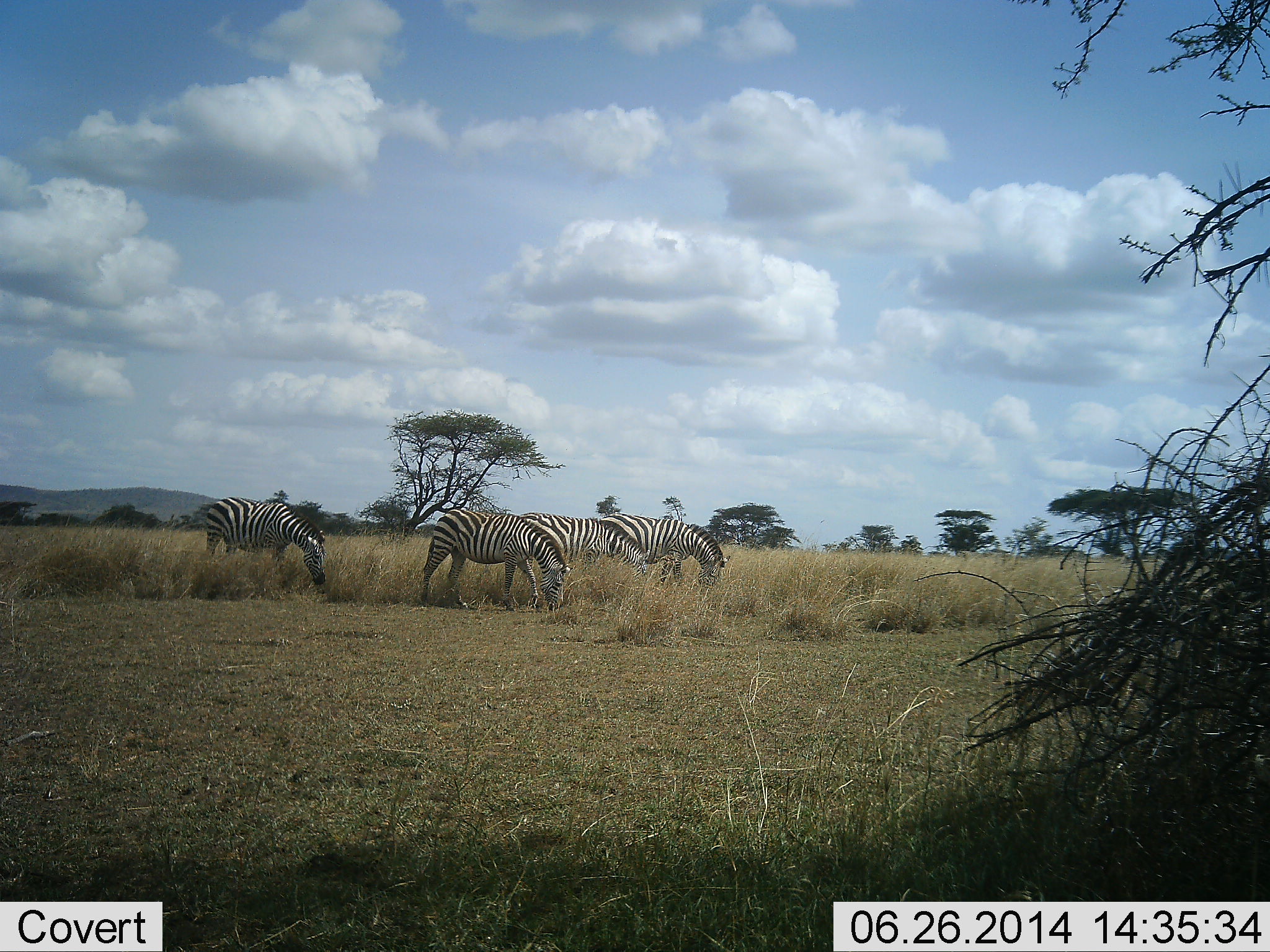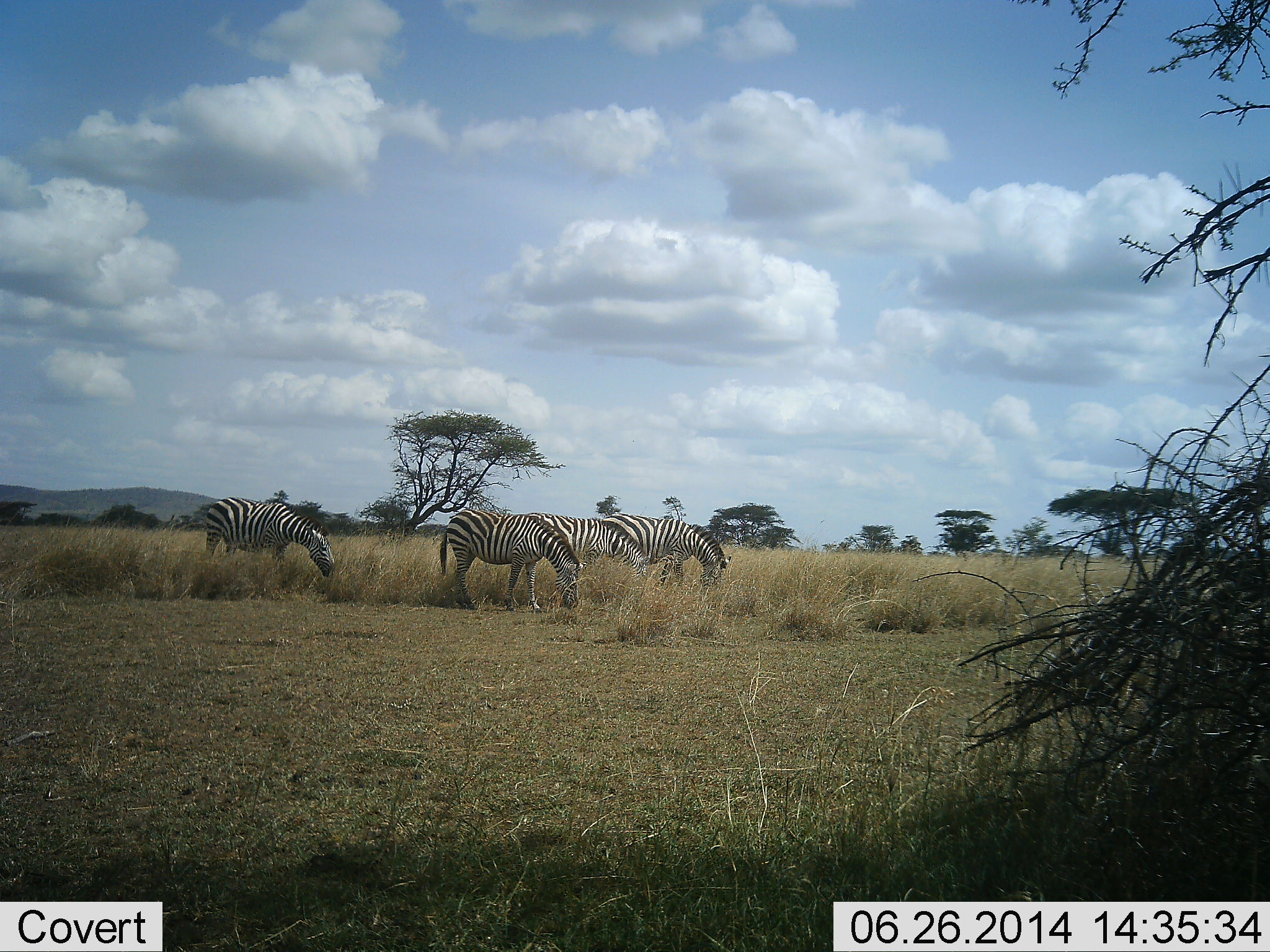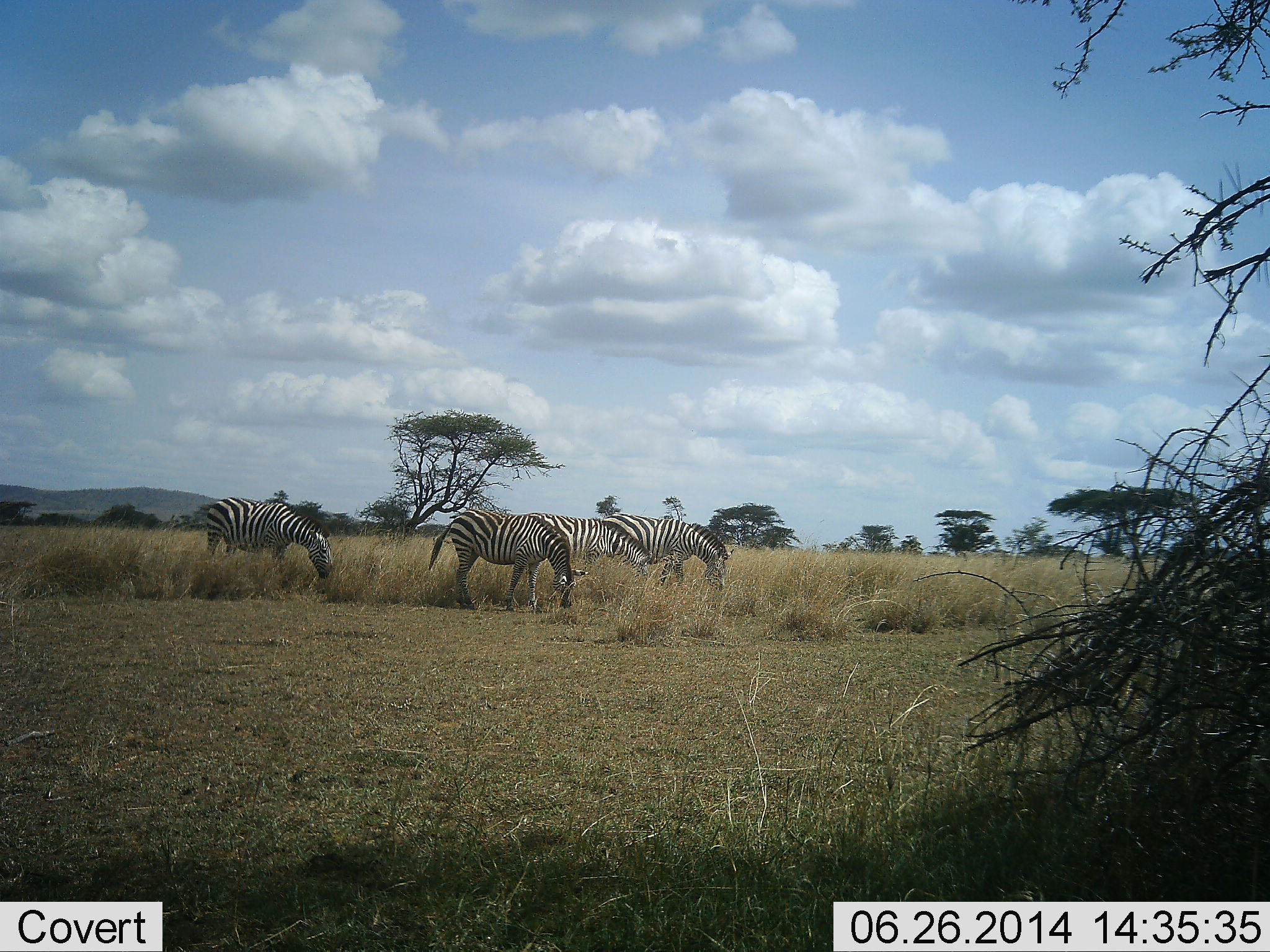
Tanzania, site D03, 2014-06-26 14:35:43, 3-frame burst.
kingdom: Animalia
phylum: Chordata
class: Mammalia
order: Perissodactyla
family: Equidae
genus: Equus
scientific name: Equus quagga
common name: plains zebra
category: zebra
Zebra (plains zebra) (Equus quagga), count 4. Behavior (volunteer vote fractions): standing 40%, resting 0%, moving 20%, interacting 0%. Young present (vote fraction): 0%. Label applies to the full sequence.